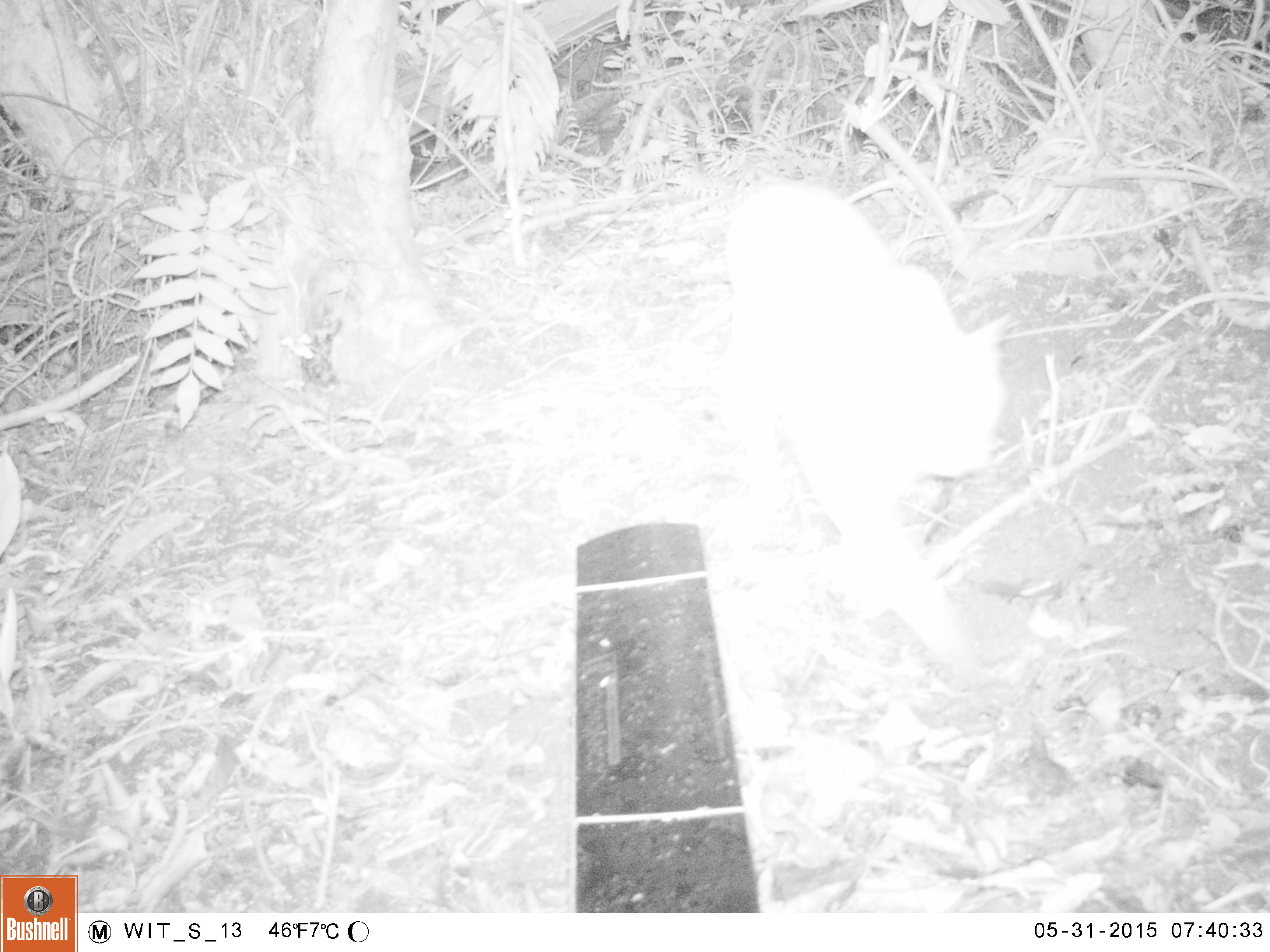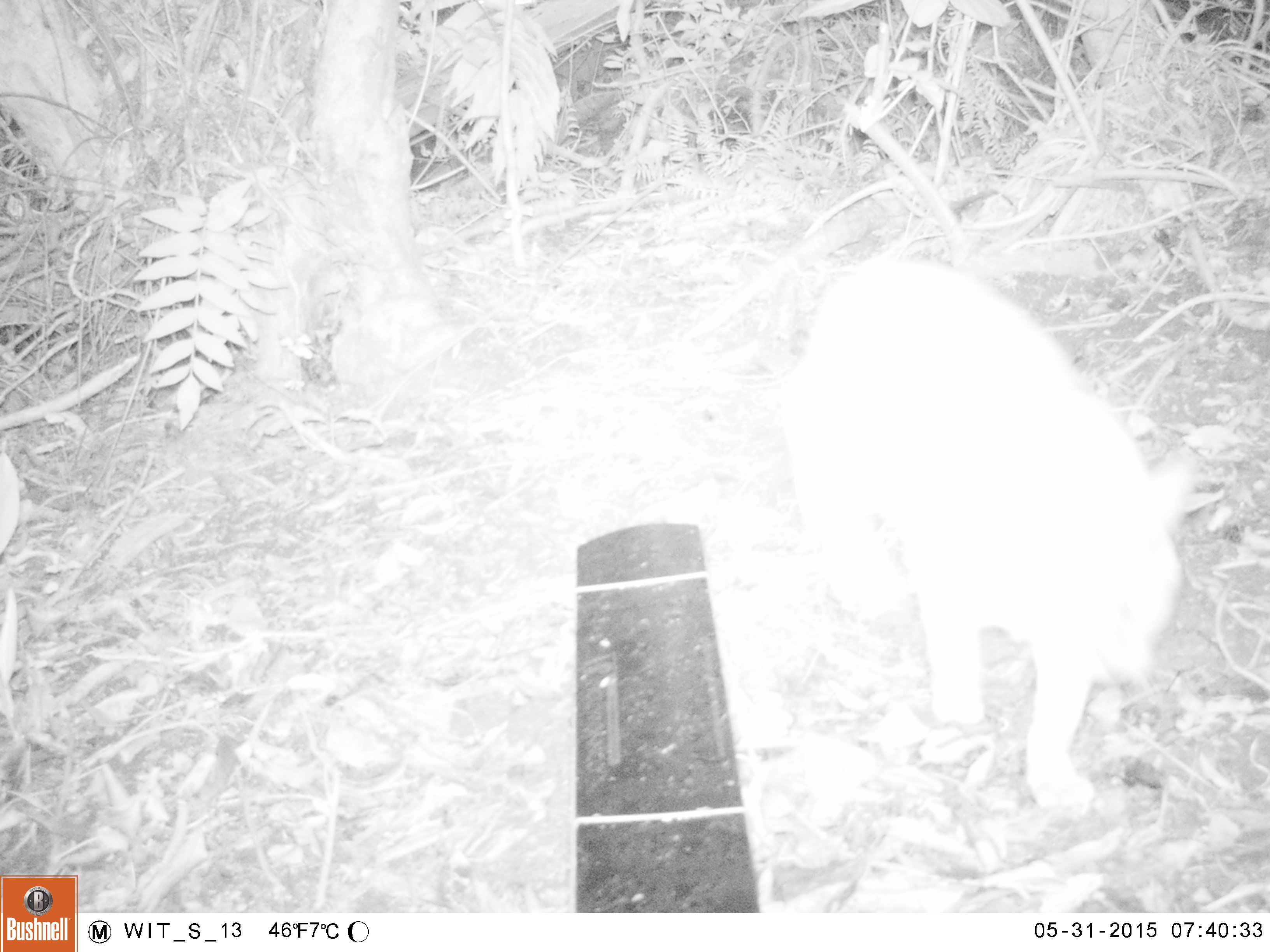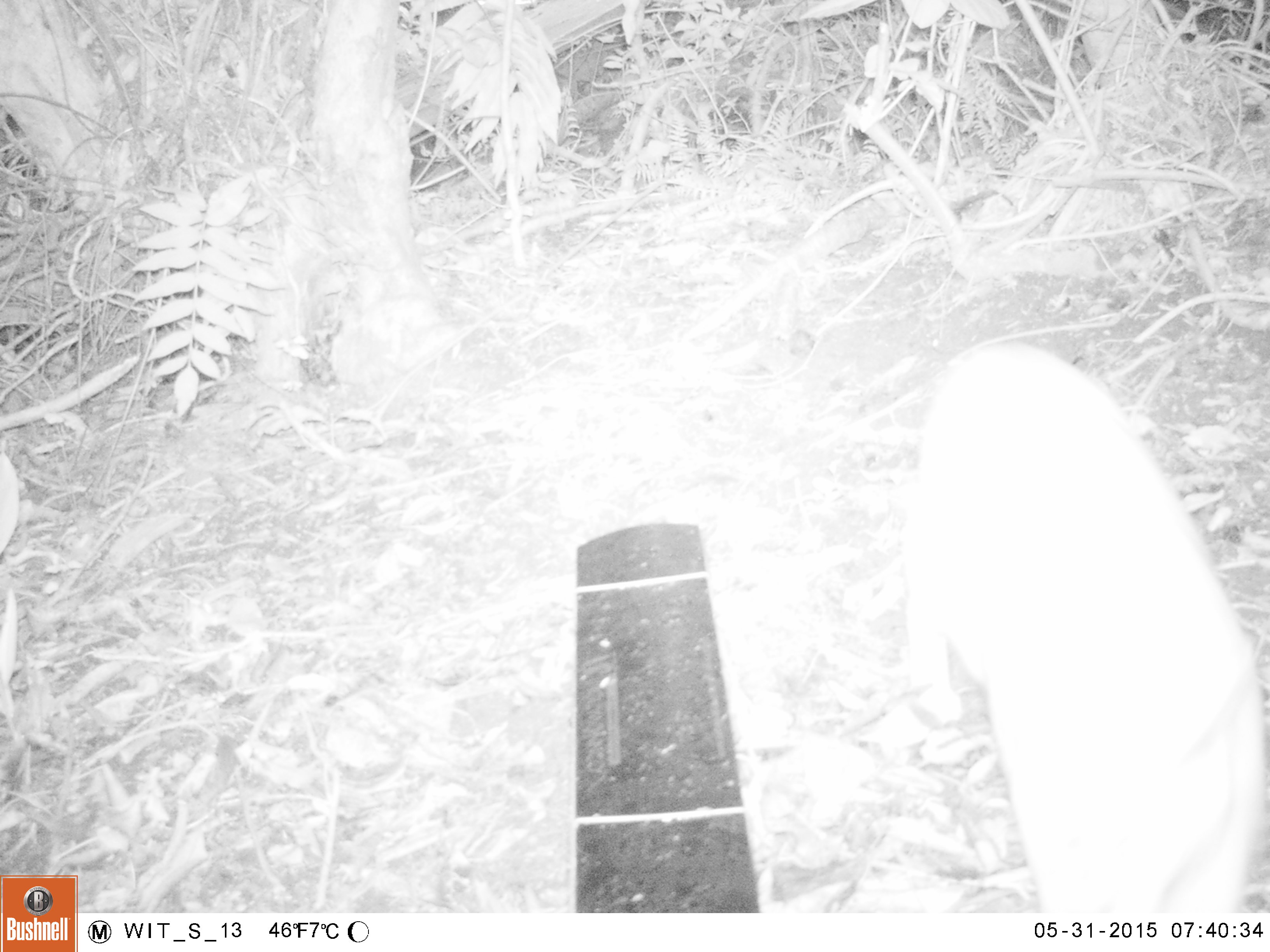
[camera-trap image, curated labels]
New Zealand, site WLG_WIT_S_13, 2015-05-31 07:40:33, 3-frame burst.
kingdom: Animalia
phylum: Chordata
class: Mammalia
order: Carnivora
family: Felidae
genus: Felis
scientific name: Felis catus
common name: domestic cat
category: cat